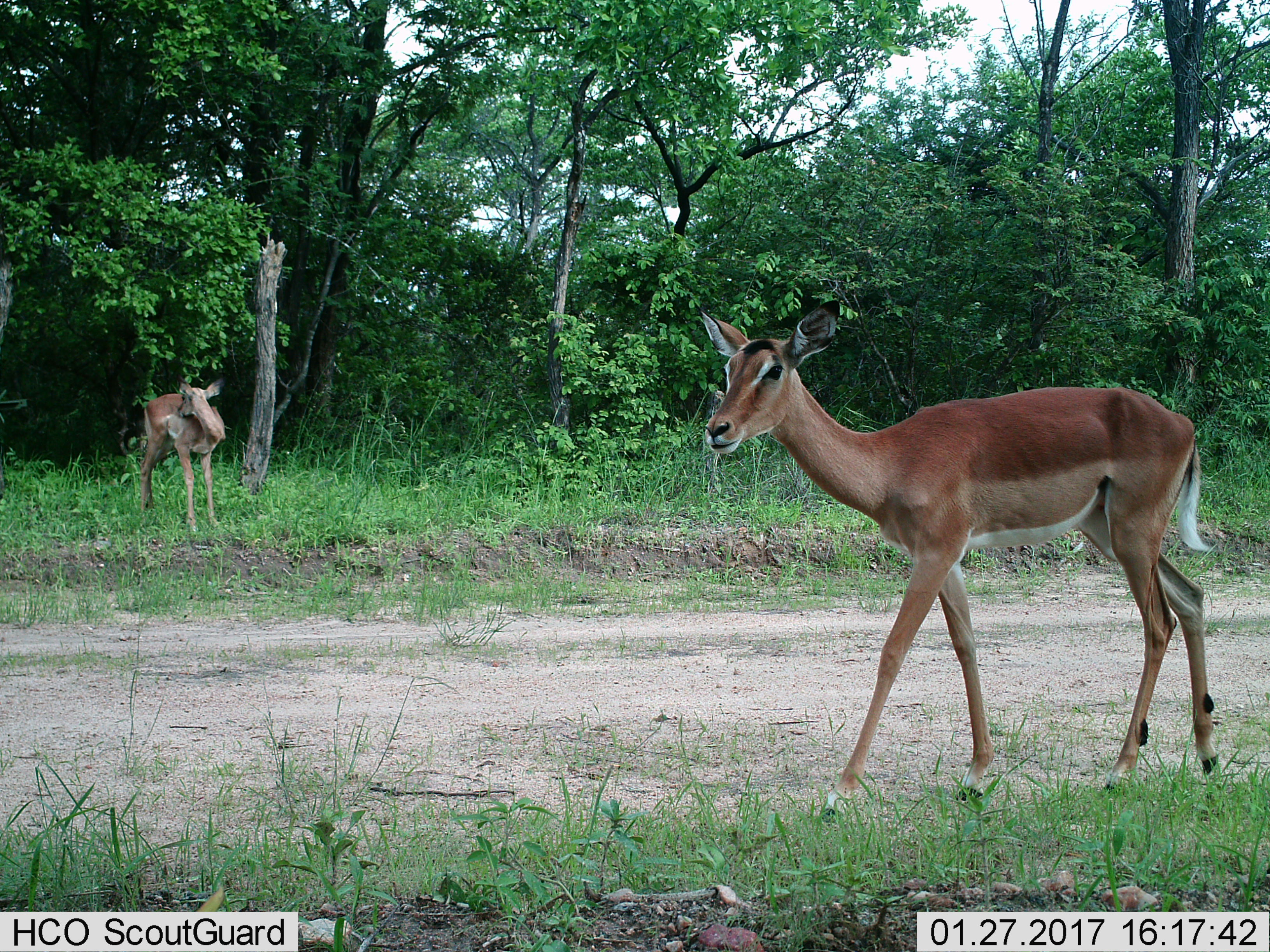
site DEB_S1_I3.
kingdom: Animalia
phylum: Chordata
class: Mammalia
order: Artiodactyla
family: Bovidae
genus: Aepyceros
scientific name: Aepyceros melampus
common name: impala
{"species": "impala (Aepyceros melampus)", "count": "2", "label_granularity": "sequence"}